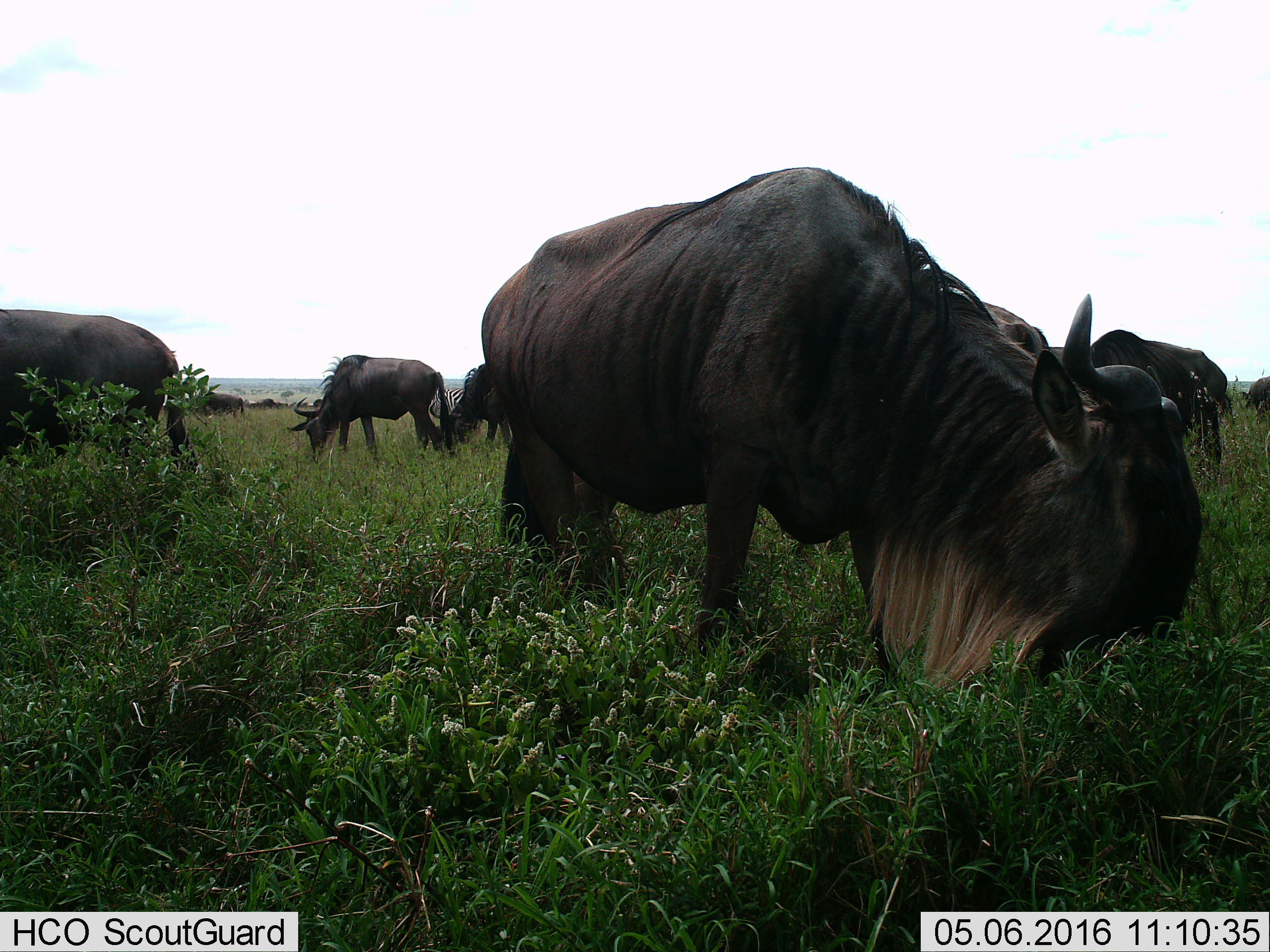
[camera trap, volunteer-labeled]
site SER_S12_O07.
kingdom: Animalia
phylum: Chordata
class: Mammalia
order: Artiodactyla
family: Bovidae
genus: Connochaetes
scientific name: Connochaetes taurinus taurinus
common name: blue wildebeest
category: wildebeestblue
Wildebeestblue (blue wildebeest) (Connochaetes taurinus taurinus), count 8. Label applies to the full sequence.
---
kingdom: Animalia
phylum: Chordata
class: Mammalia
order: Perissodactyla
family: Equidae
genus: Equus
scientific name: Equus quagga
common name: plains zebra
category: zebraplains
Zebraplains (plains zebra) (Equus quagga), count 1. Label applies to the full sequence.